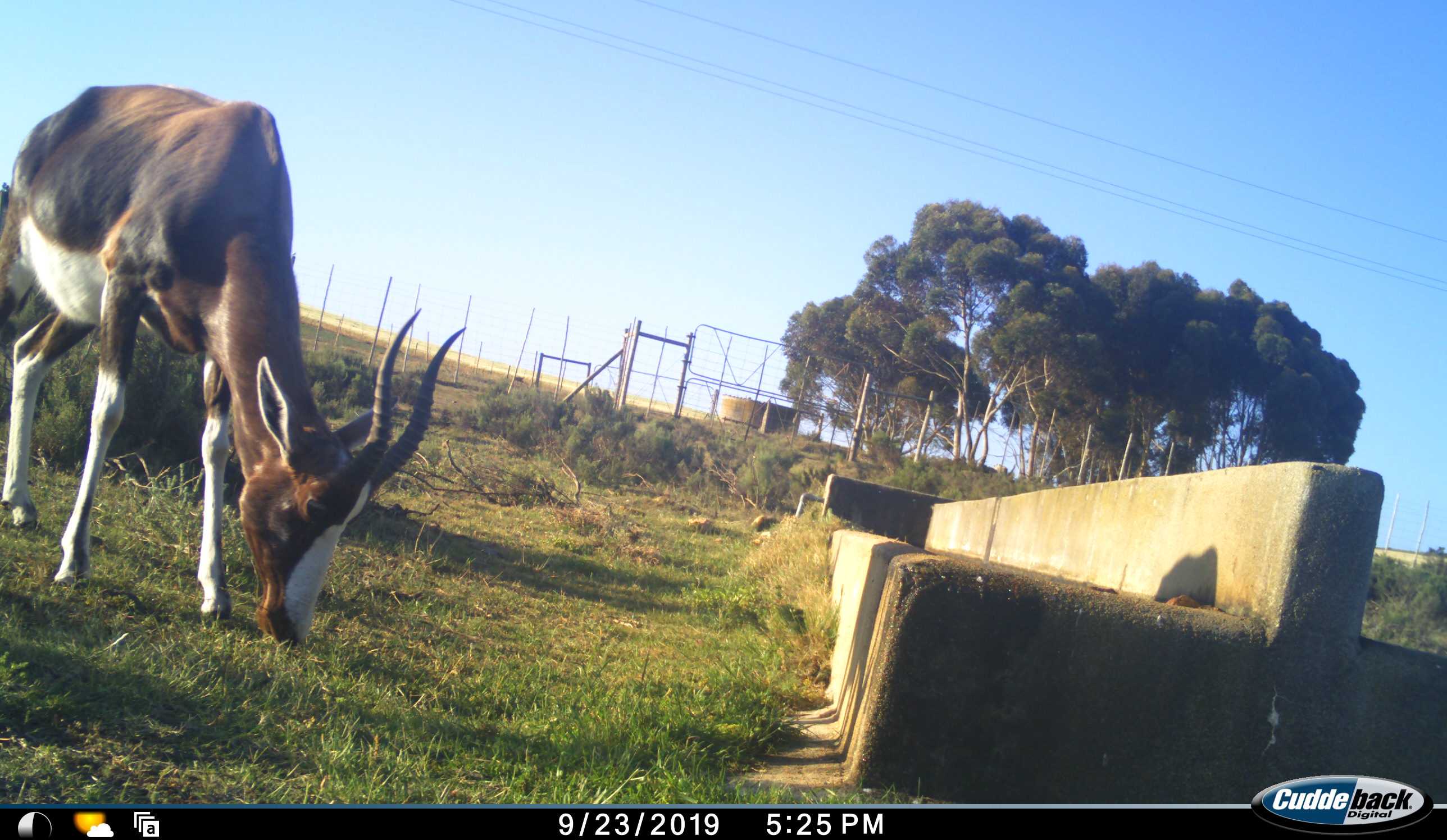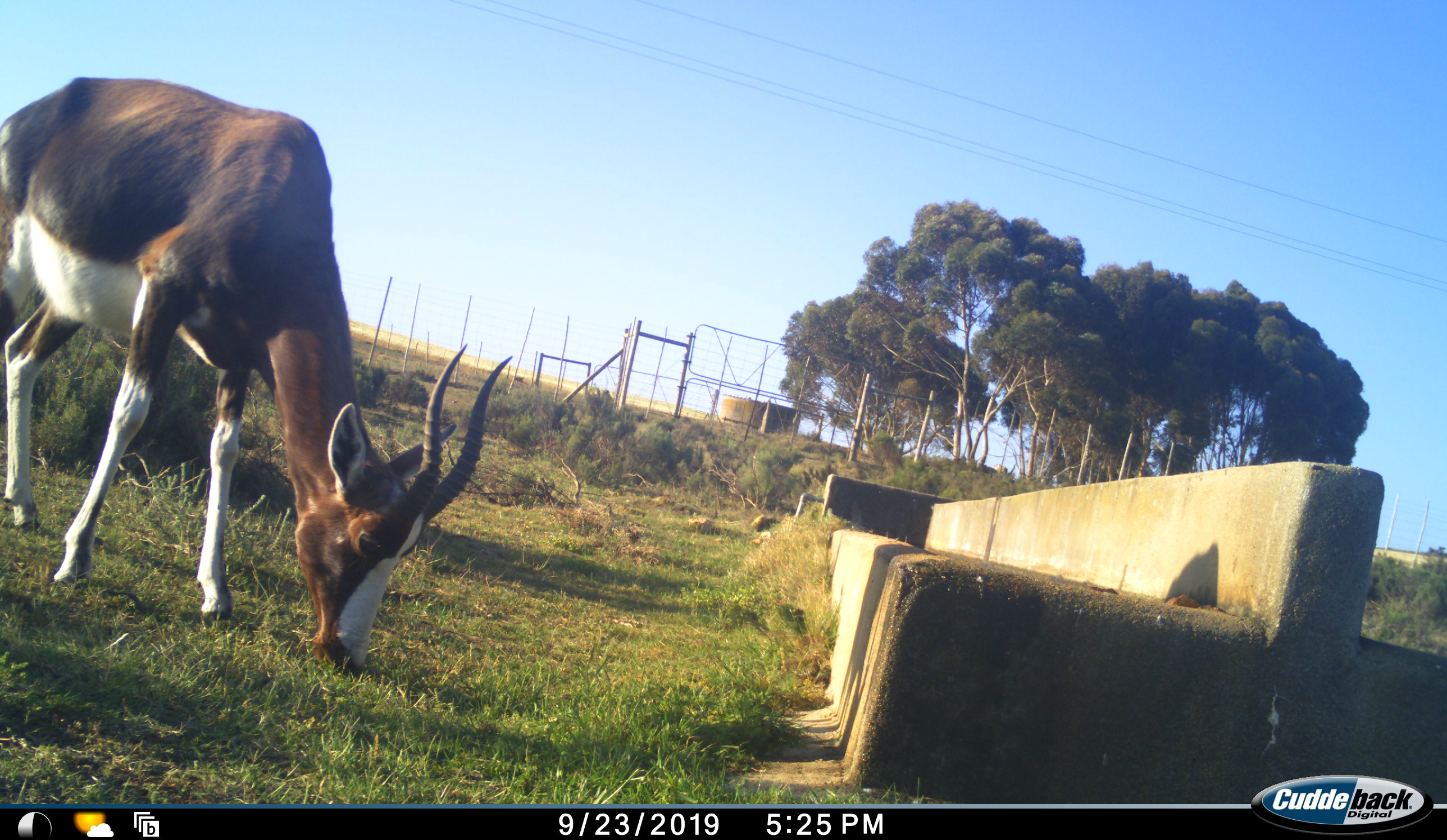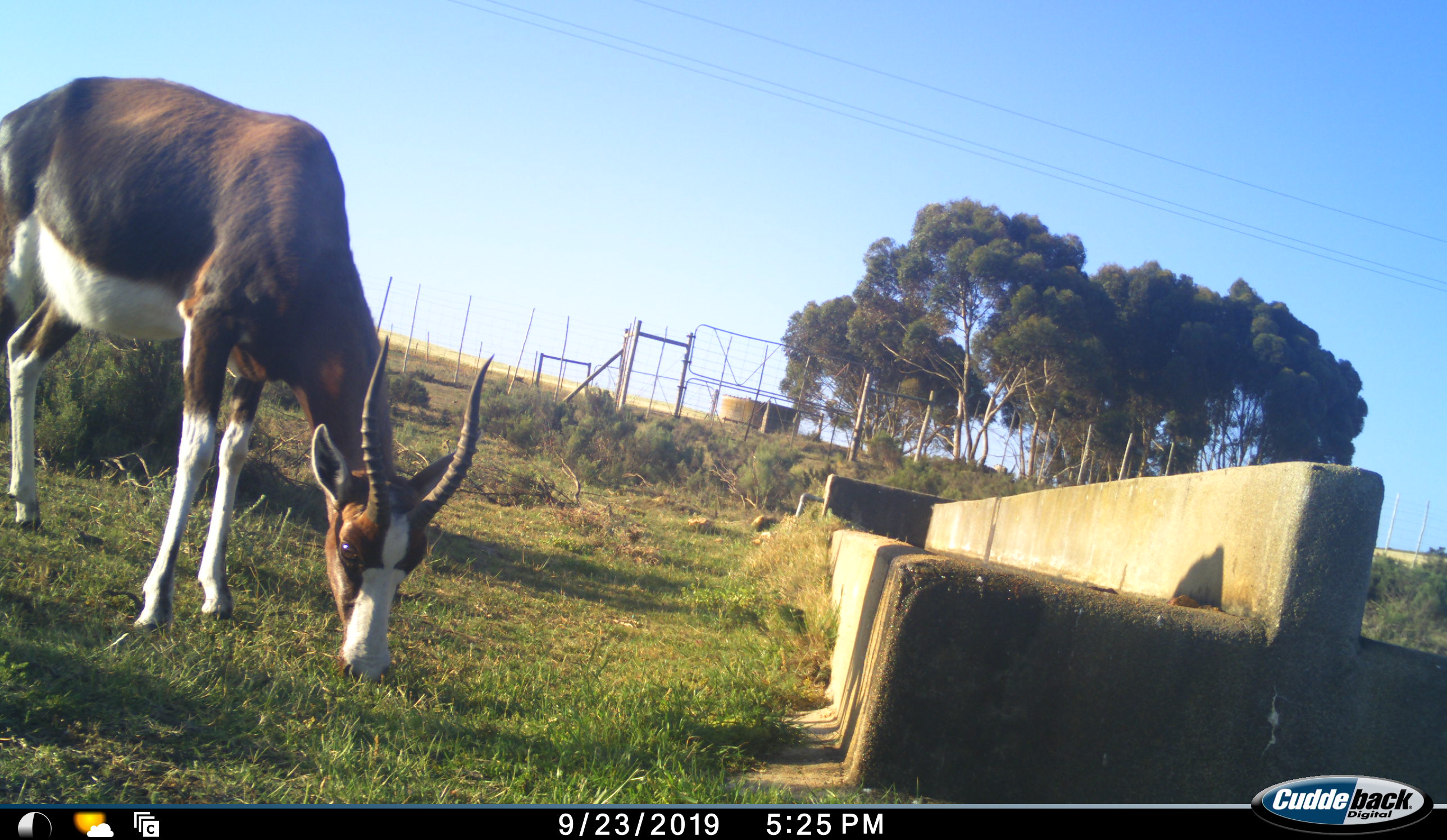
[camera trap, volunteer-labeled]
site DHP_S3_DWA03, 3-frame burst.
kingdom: Animalia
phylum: Chordata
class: Mammalia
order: Artiodactyla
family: Bovidae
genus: Damaliscus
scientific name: Damaliscus pygargus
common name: bontebok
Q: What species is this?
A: Bontebok (Damaliscus pygargus).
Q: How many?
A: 1.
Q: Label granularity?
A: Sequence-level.